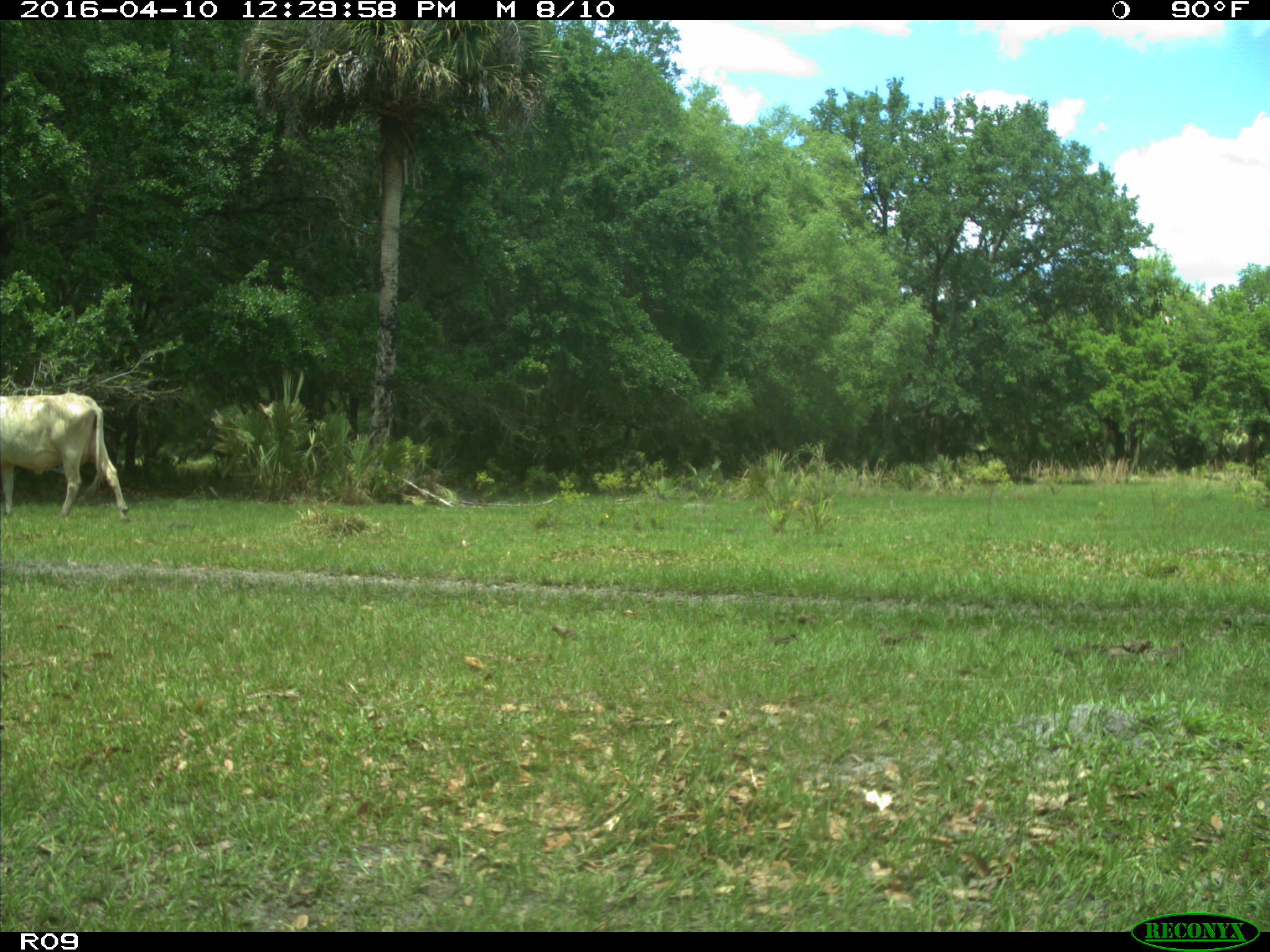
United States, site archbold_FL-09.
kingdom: Animalia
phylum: Chordata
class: Mammalia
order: Artiodactyla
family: Bovidae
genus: Bos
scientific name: Bos taurus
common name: domestic cow